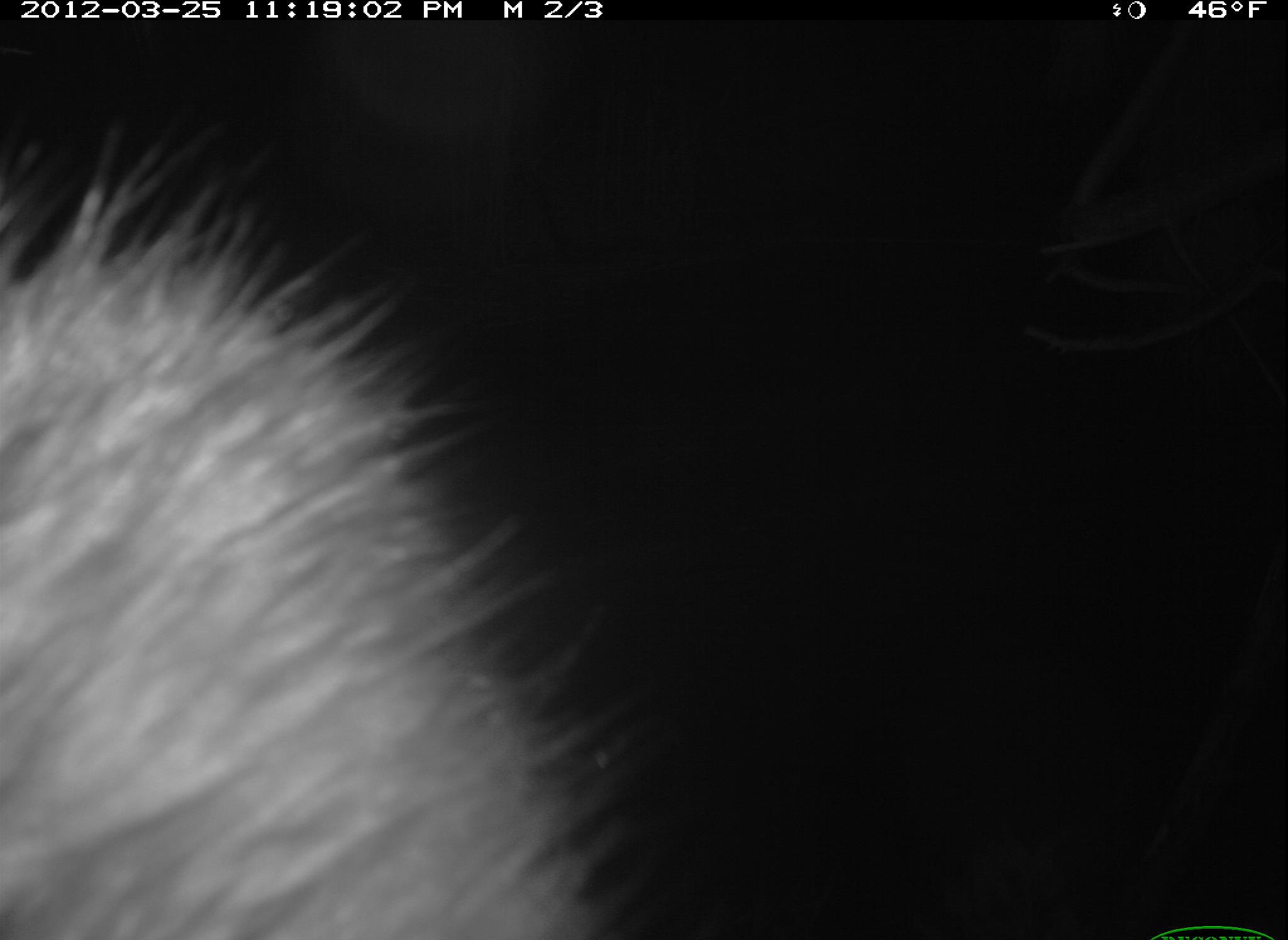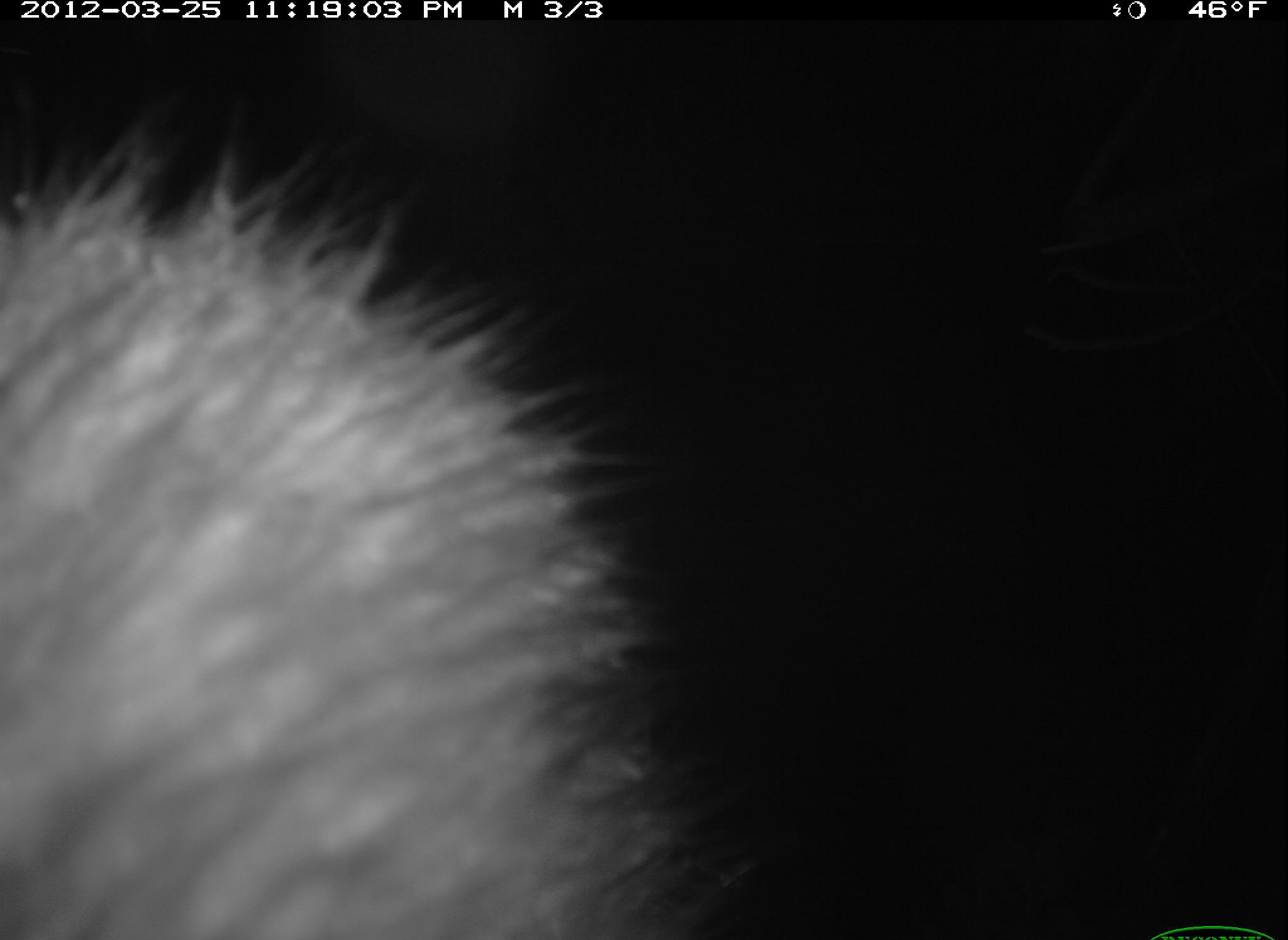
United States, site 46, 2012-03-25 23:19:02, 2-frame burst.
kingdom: Animalia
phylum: Chordata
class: Mammalia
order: Carnivora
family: Procyonidae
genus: Procyon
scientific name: Procyon lotor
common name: raccoon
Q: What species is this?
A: Raccoon (Procyon lotor).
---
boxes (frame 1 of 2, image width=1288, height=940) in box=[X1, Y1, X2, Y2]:
raccoon: box=[0, 143, 650, 940]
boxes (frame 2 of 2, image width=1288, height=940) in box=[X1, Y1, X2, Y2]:
raccoon: box=[8, 151, 749, 934]